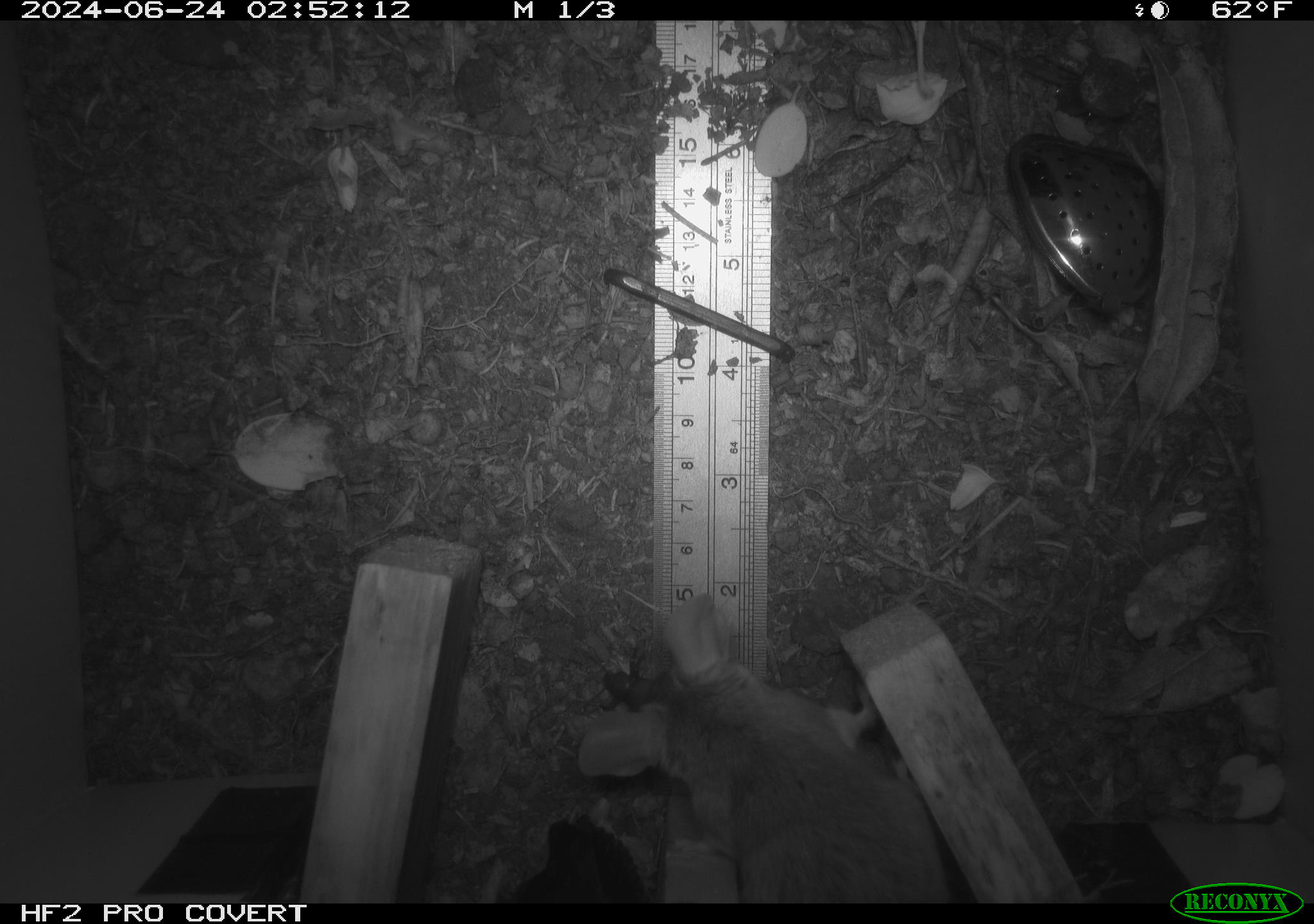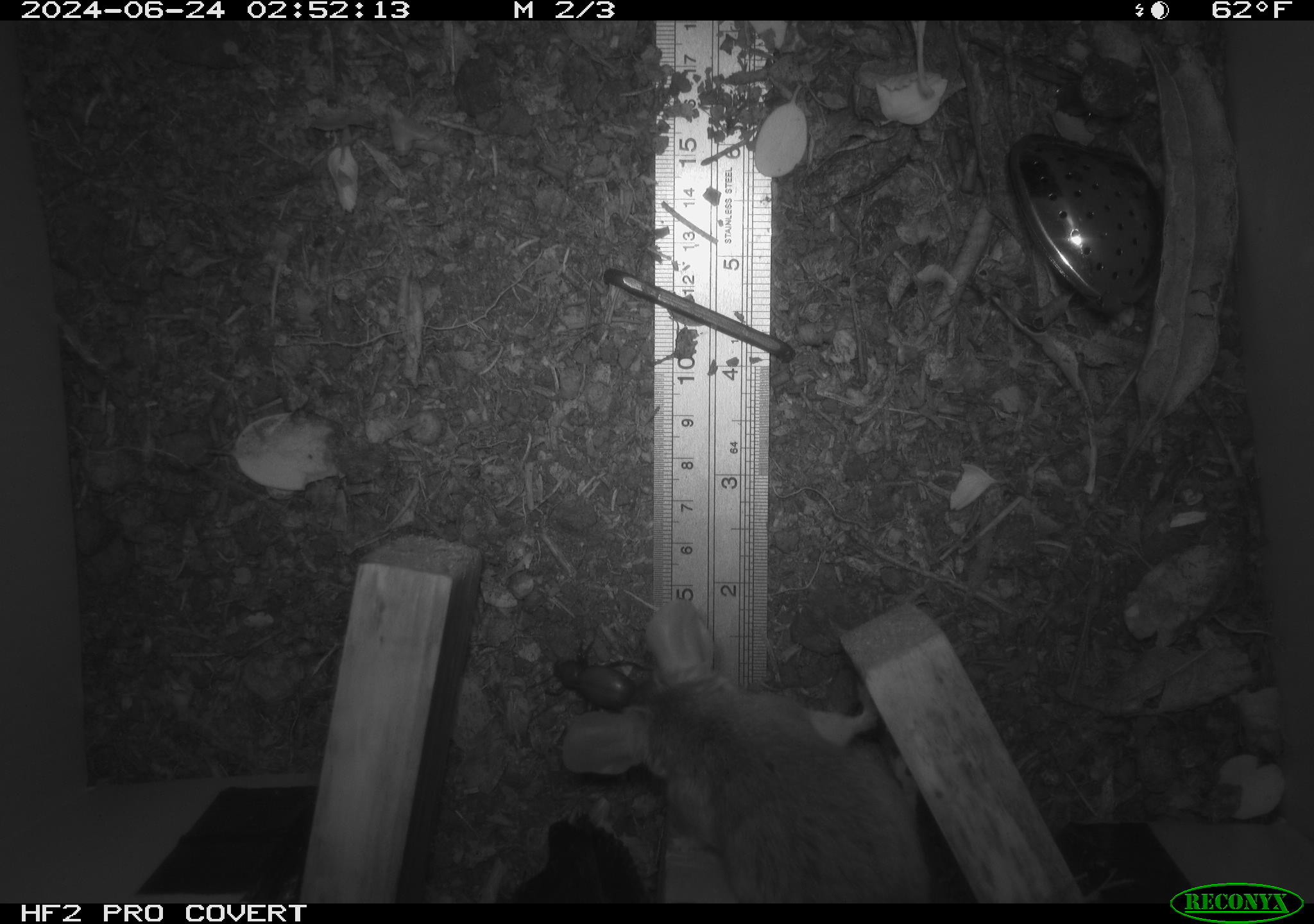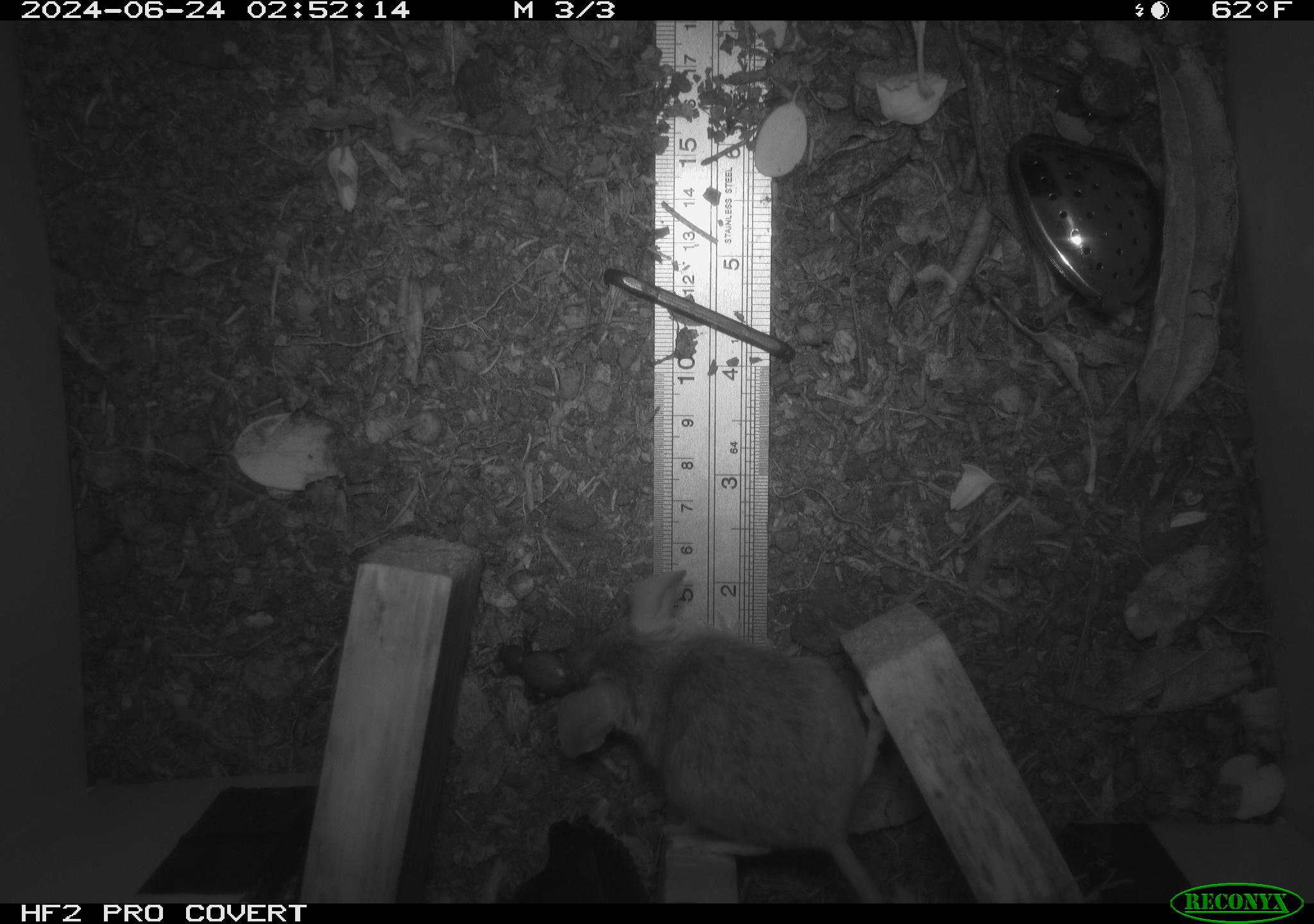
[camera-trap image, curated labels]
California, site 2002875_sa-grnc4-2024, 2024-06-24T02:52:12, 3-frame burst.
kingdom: Animalia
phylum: Chordata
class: Mammalia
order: Rodentia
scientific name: Rodentia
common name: rodent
Rodent (Rodentia).